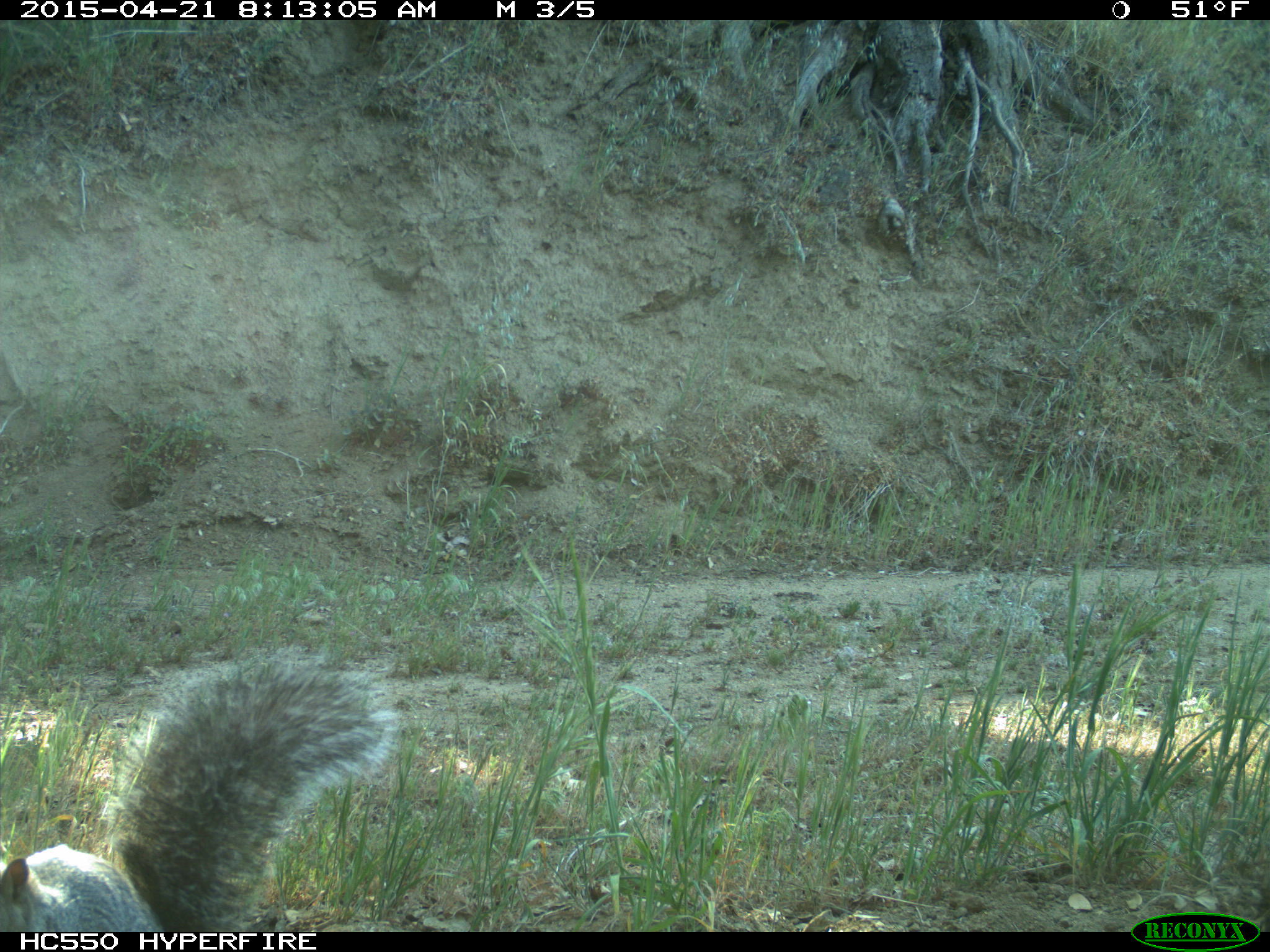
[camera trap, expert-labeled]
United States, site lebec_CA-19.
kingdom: Animalia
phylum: Chordata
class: Mammalia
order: Rodentia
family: Sciuridae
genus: Sciurus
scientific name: Sciurus carolinensis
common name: eastern gray squirrel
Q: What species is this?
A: Sciurus carolinensis (eastern gray squirrel).